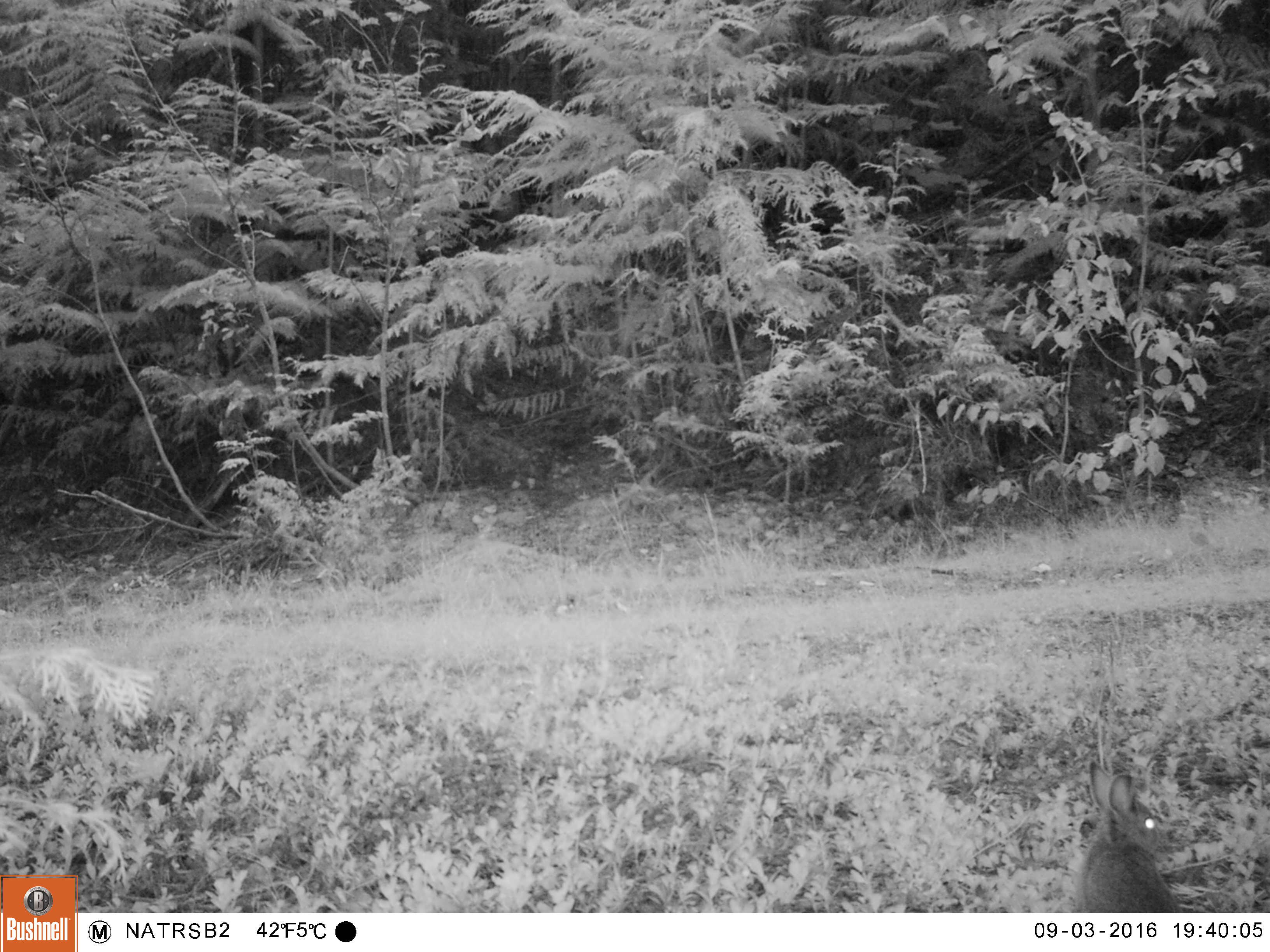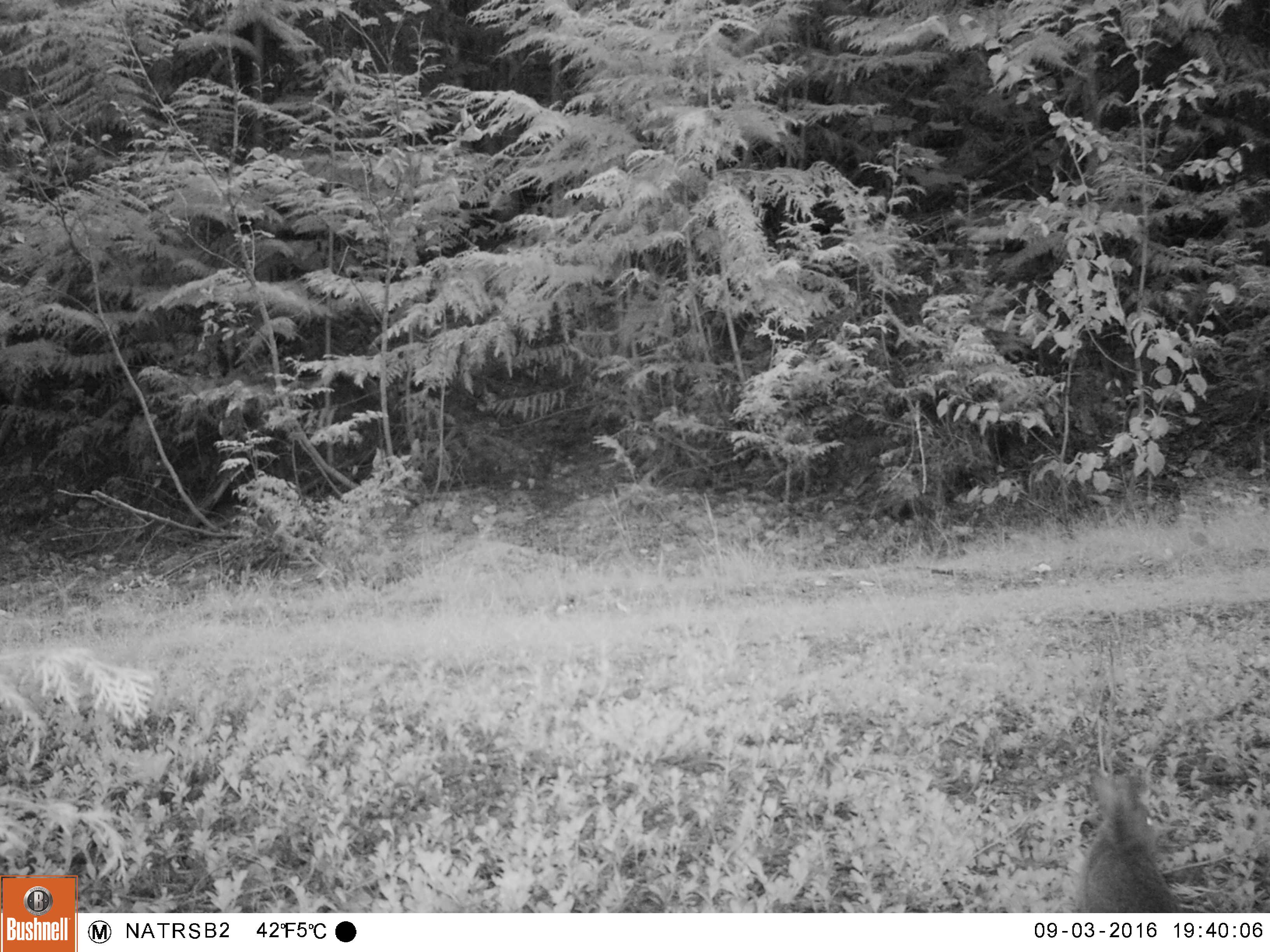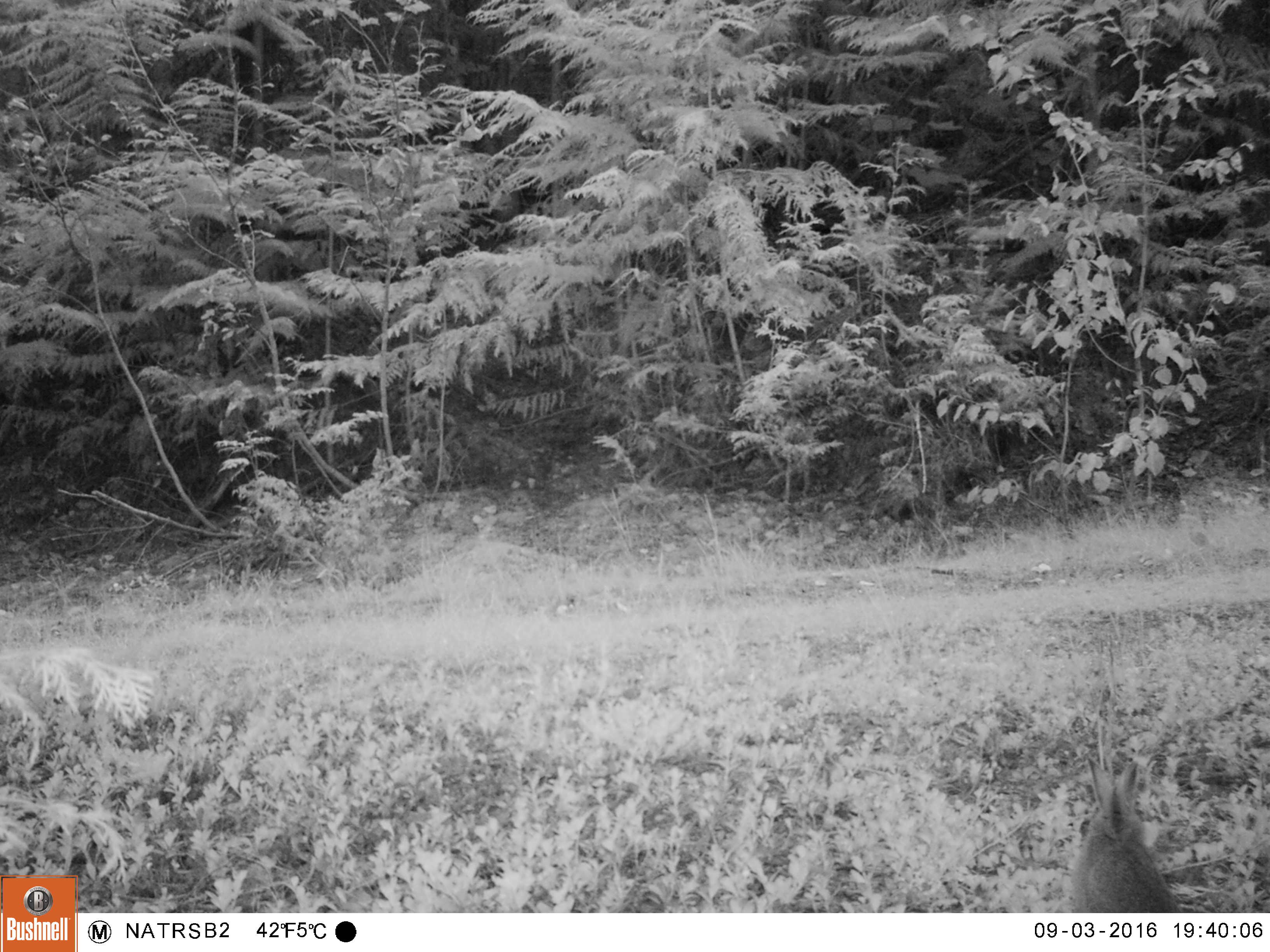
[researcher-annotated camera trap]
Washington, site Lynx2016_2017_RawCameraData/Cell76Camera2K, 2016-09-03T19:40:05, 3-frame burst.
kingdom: Animalia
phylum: Chordata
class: Mammalia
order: Lagomorpha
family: Leporidae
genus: Lepus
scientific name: Lepus americanus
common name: snowshoe hare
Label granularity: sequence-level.